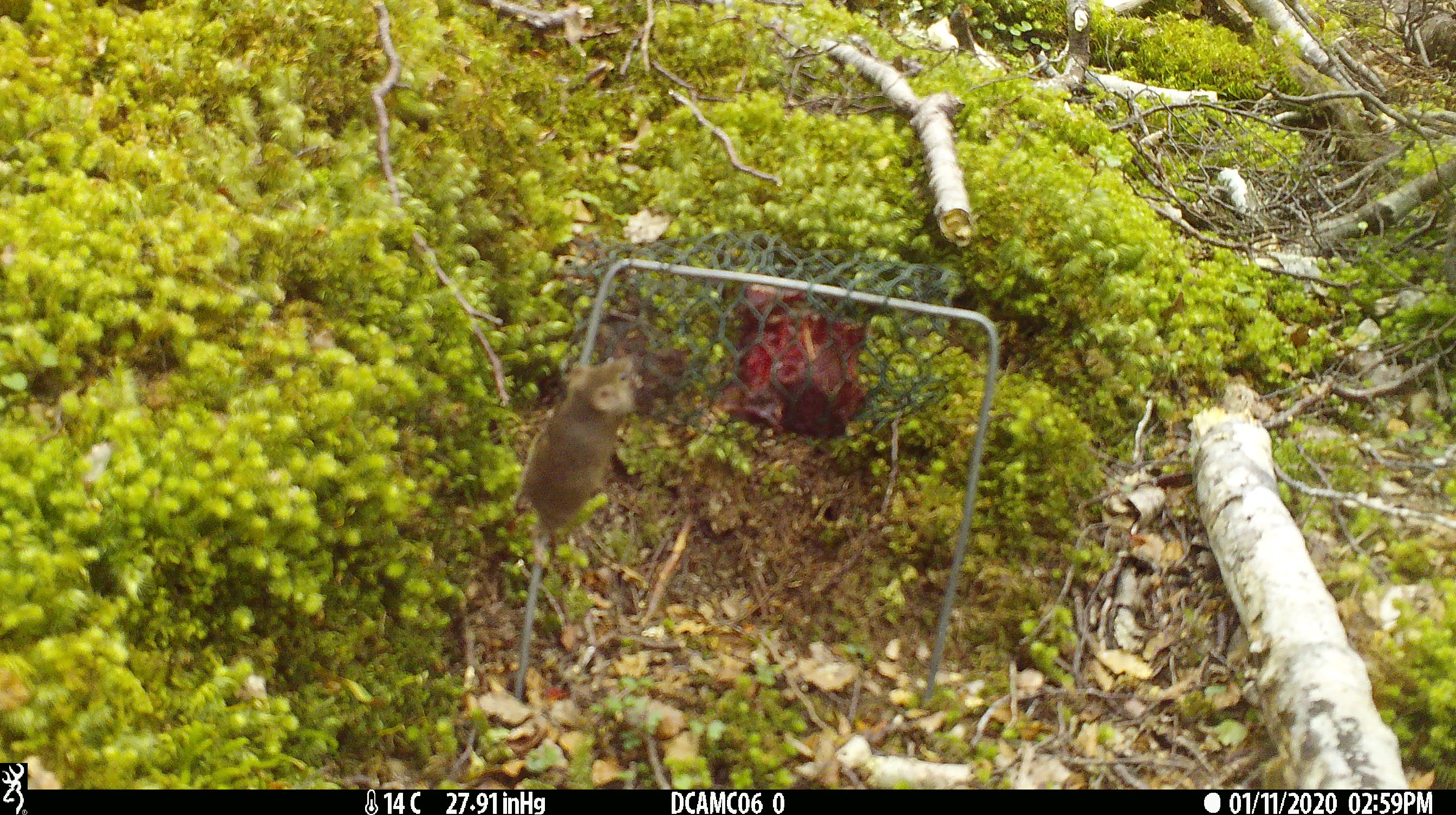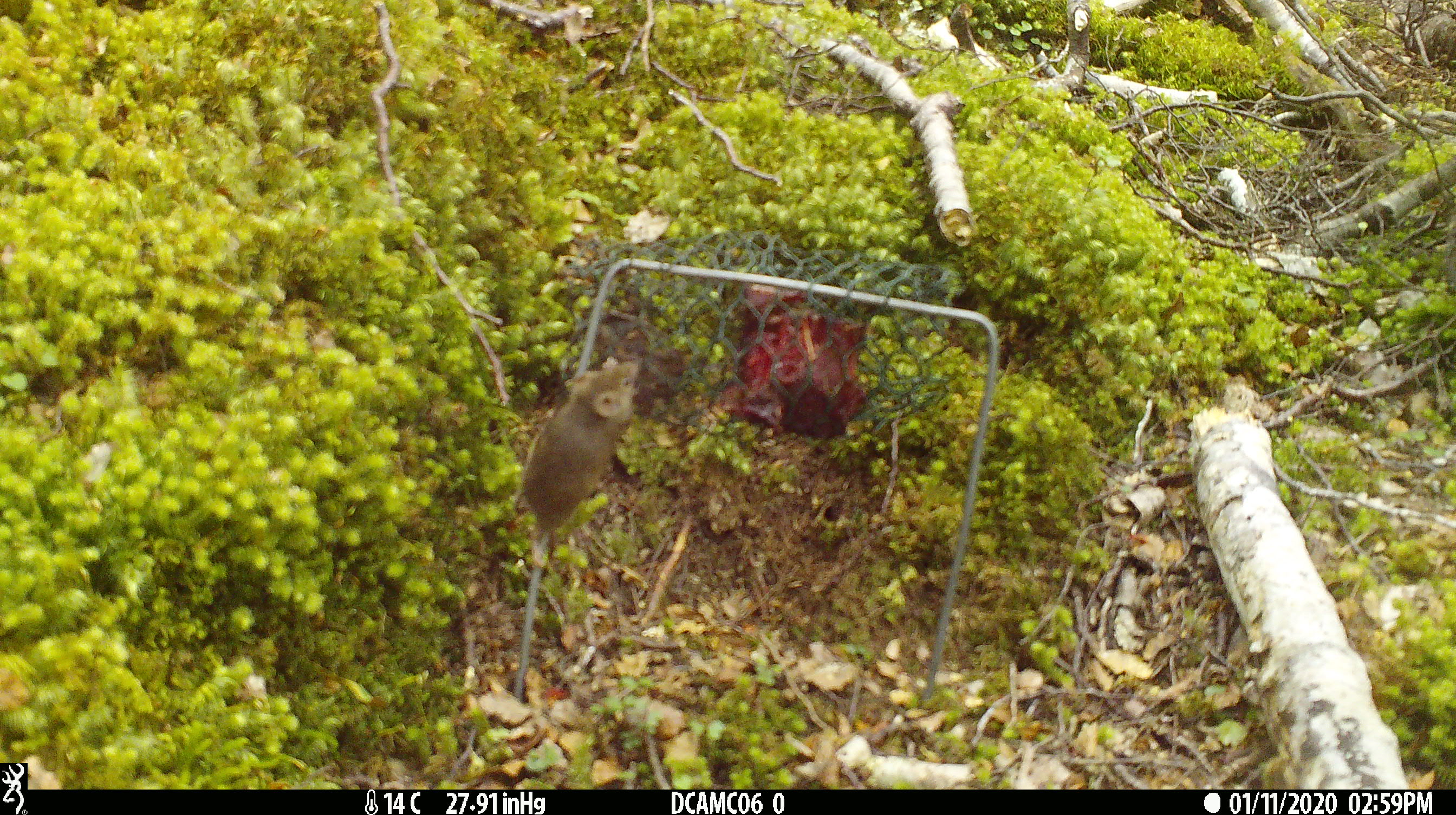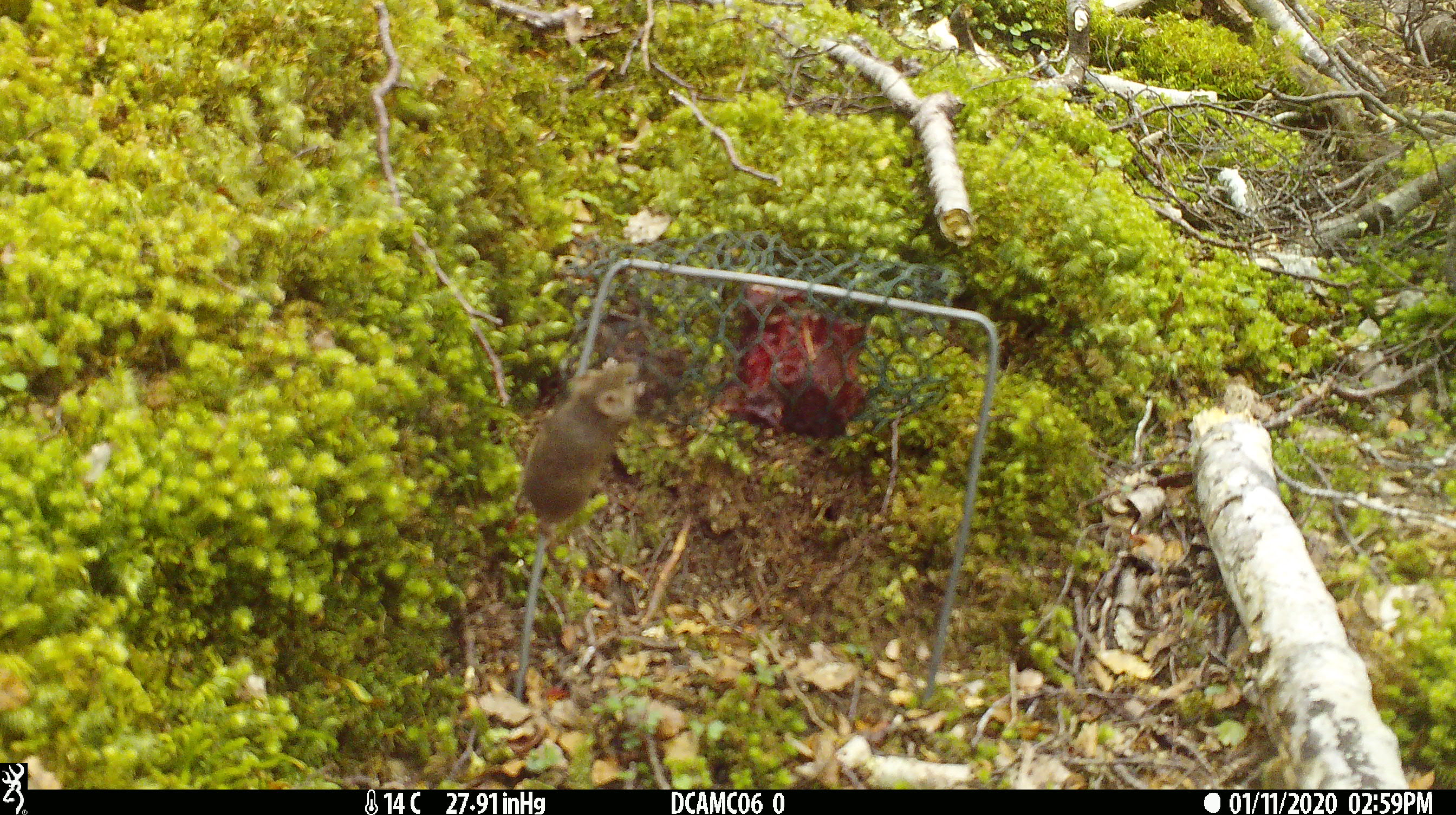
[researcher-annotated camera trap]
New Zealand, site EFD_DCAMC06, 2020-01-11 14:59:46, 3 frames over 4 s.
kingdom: Animalia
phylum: Chordata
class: Mammalia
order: Rodentia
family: Muridae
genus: Mus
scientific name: Mus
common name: mouse